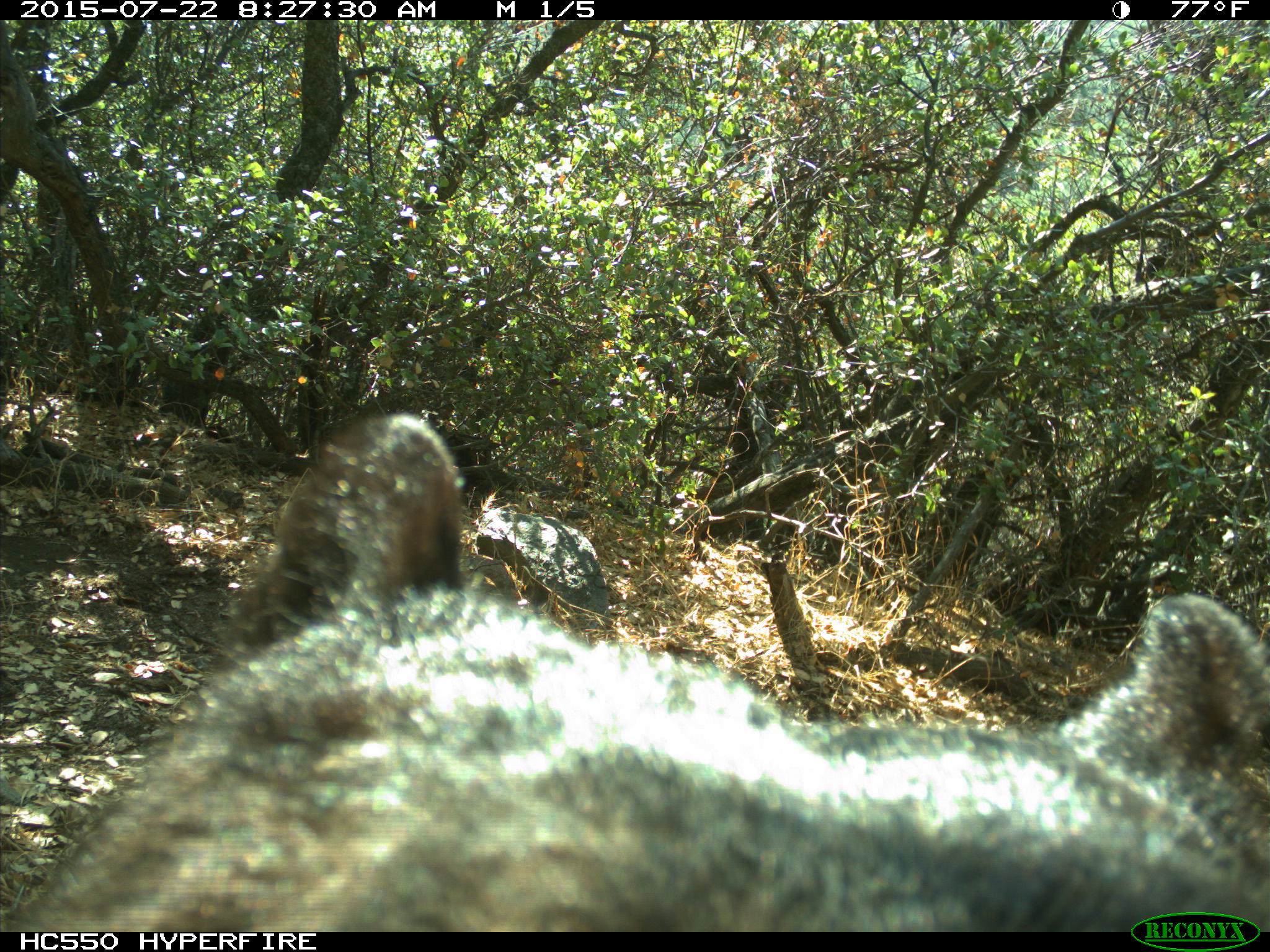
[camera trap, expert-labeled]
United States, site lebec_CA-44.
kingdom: Animalia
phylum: Chordata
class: Mammalia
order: Carnivora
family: Ursidae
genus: Ursus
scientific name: Ursus americanus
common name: american black bear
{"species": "Ursus americanus (american black bear)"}